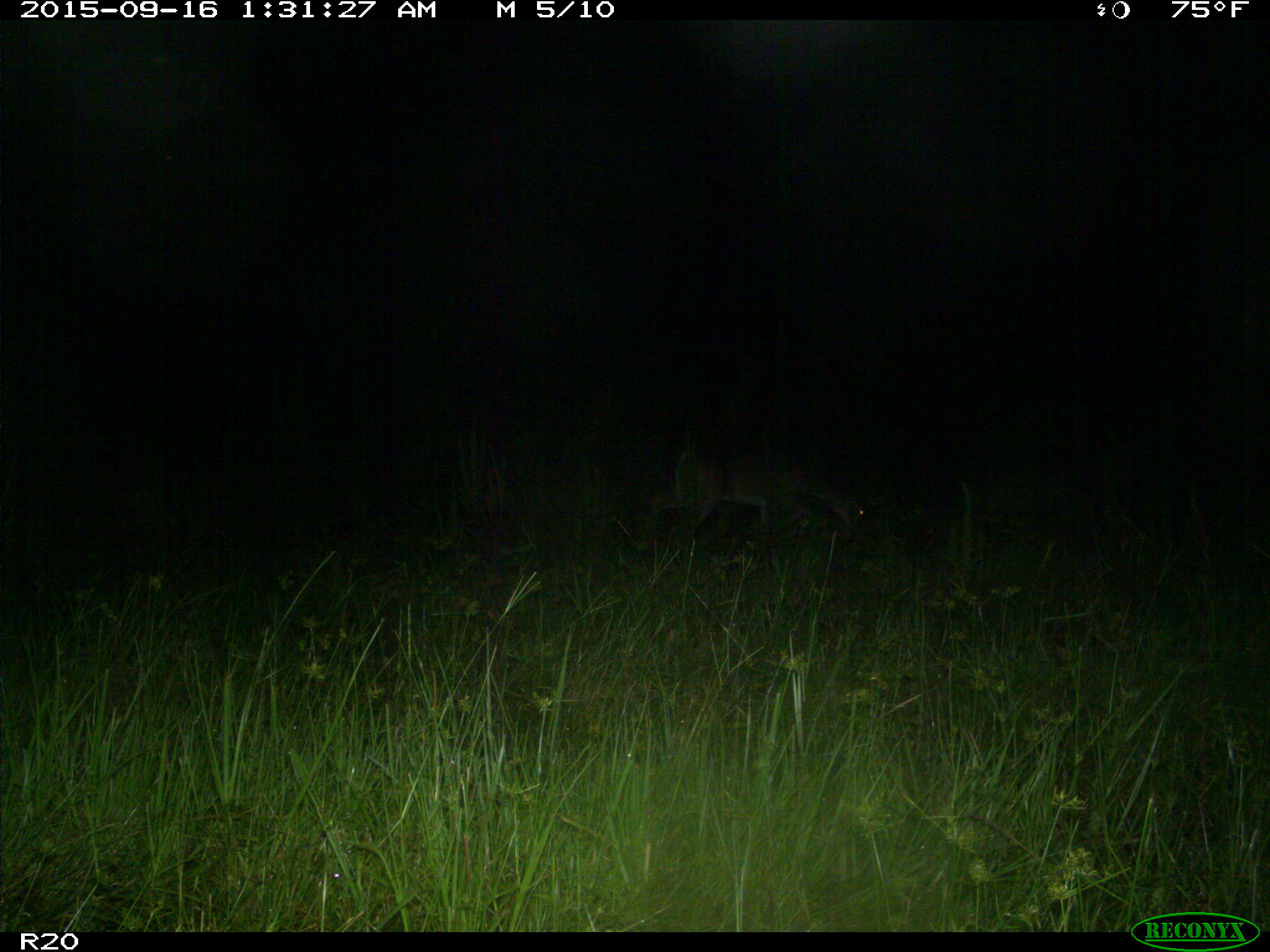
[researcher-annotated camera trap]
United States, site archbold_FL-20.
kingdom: Animalia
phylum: Chordata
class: Mammalia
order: Artiodactyla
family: Cervidae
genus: Odocoileus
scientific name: Odocoileus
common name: deer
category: unidentified deer